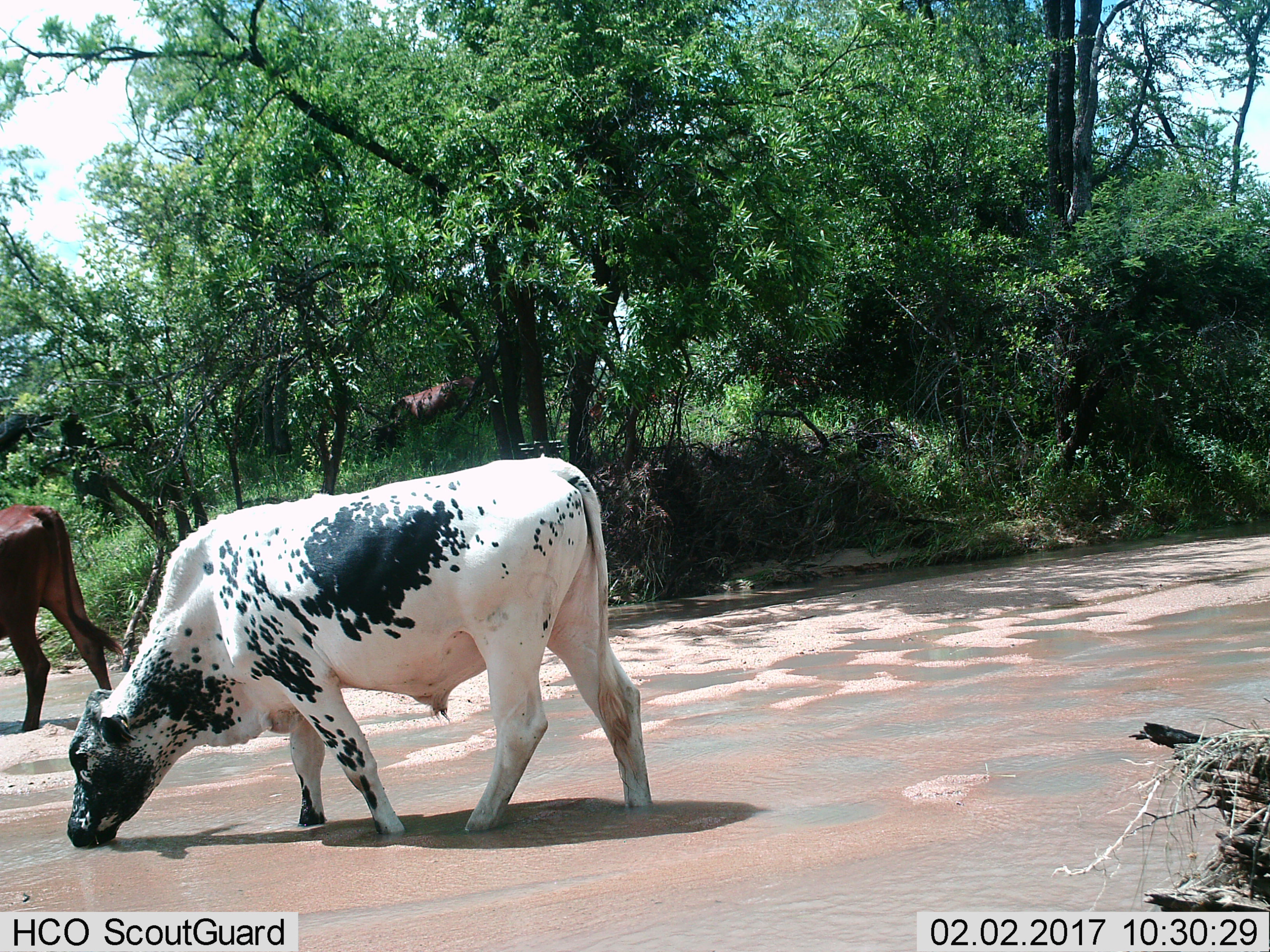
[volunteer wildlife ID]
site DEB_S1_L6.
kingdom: Animalia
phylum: Chordata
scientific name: Vertebrata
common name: domestic animal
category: domesticanimal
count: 3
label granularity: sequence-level